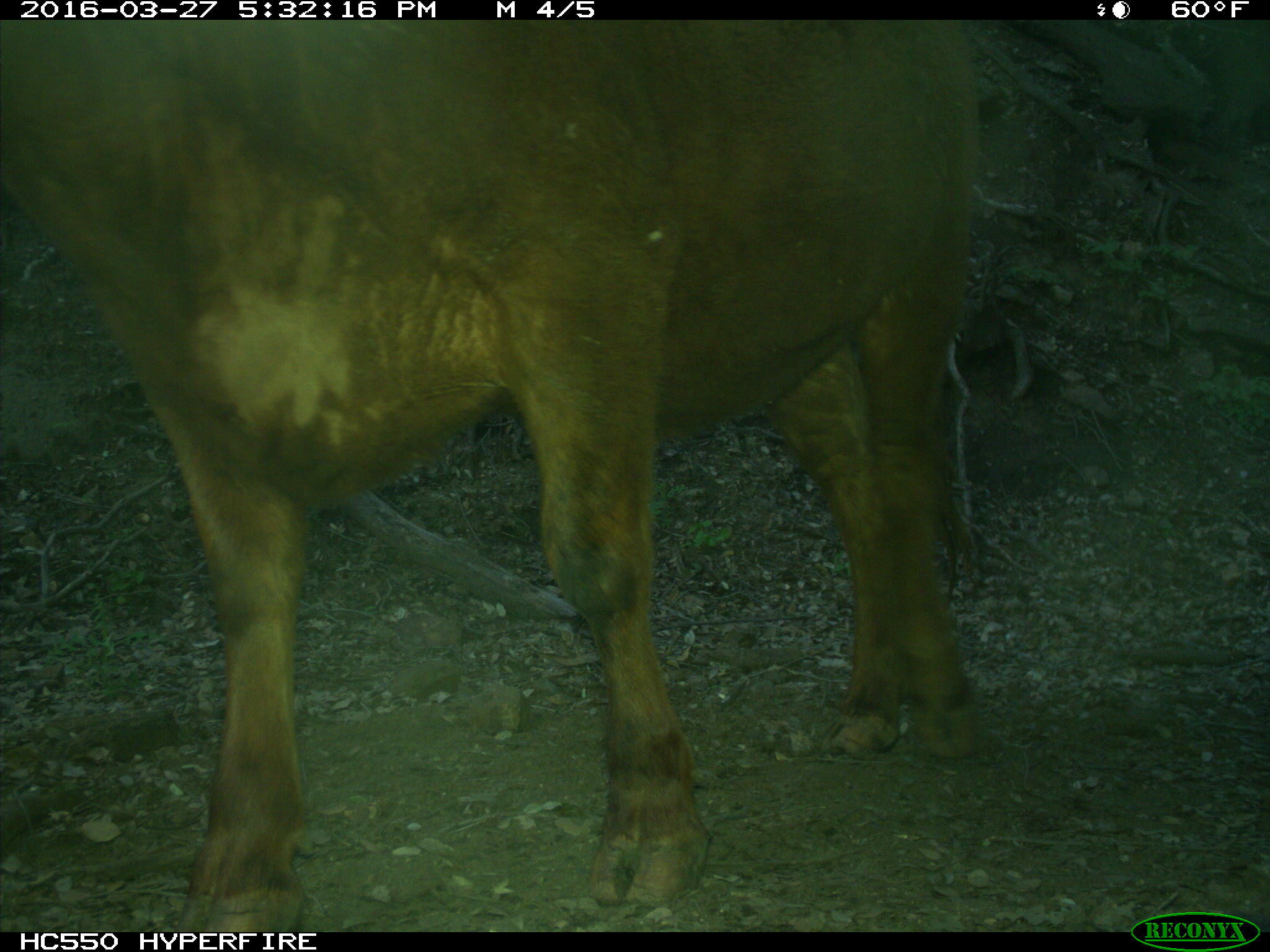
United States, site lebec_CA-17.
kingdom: Animalia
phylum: Chordata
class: Mammalia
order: Artiodactyla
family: Bovidae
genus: Bos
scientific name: Bos taurus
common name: domestic cow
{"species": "Bos taurus (domestic cow)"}